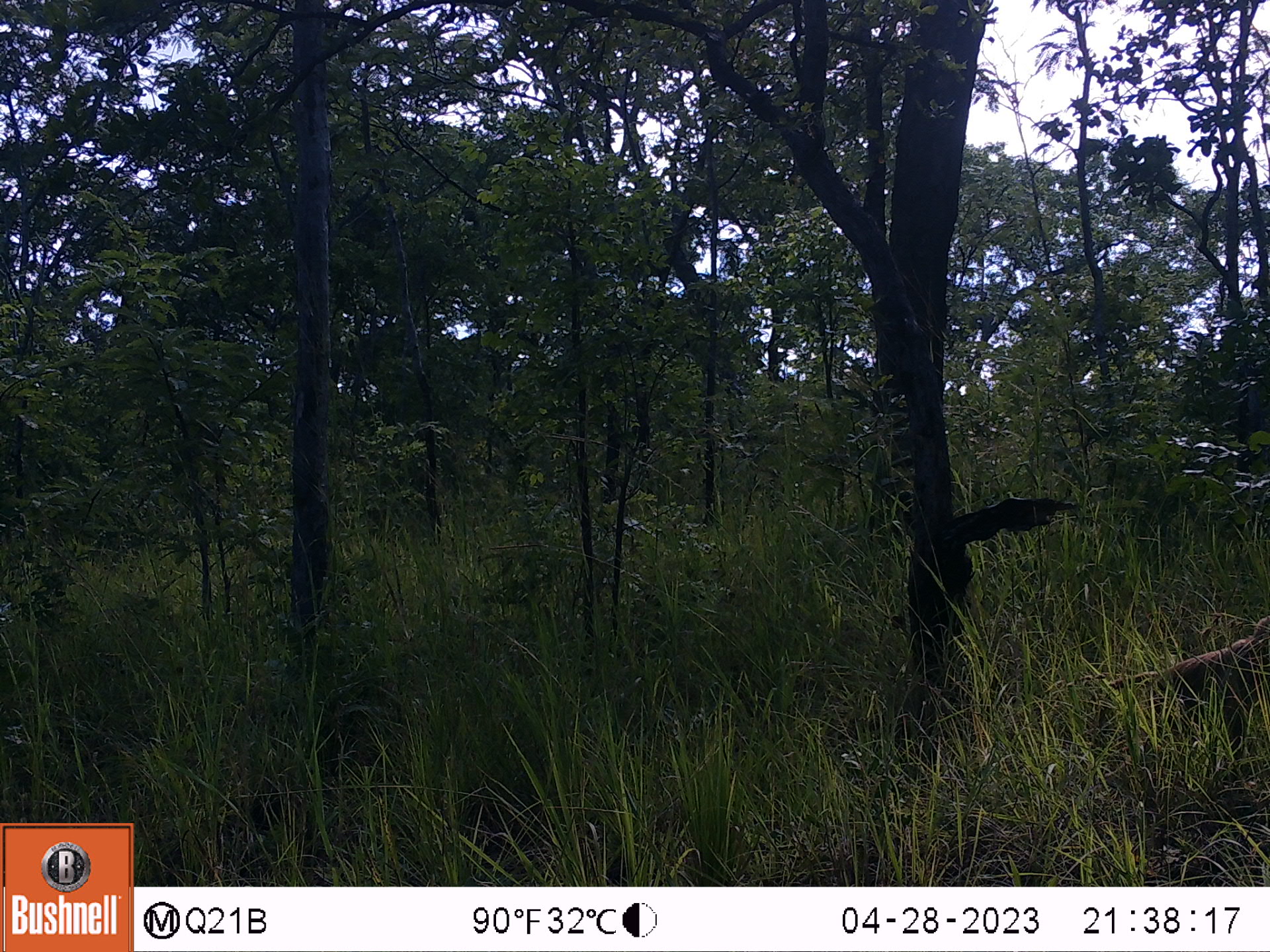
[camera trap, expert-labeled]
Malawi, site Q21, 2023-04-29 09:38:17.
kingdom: Animalia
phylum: Chordata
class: Mammalia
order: Primates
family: Cercopithecidae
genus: Papio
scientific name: Papio cynocephalus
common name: yellow baboon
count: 1